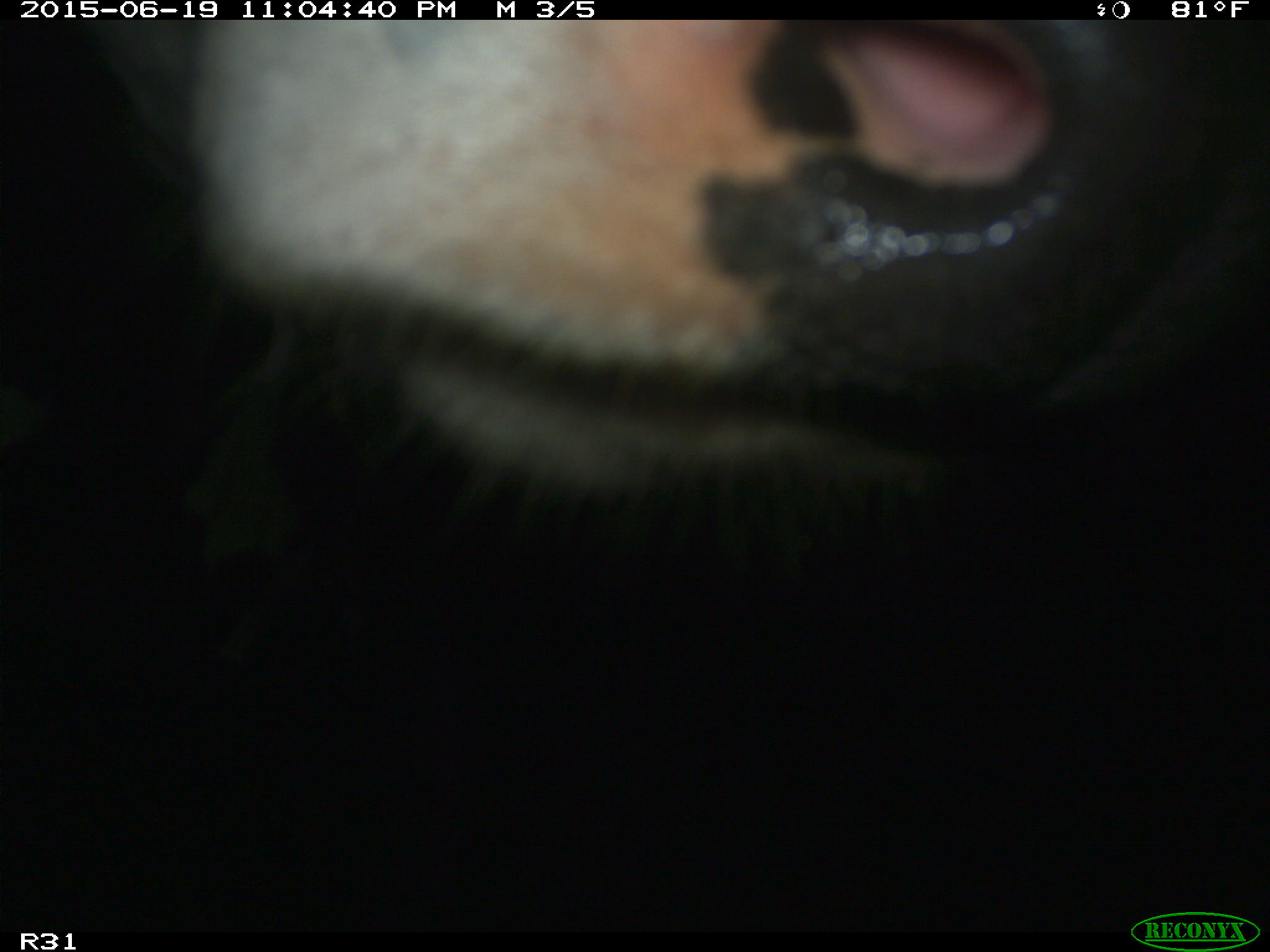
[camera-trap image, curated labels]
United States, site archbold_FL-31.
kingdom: Animalia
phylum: Chordata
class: Mammalia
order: Artiodactyla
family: Bovidae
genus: Bos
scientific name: Bos taurus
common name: domestic cow